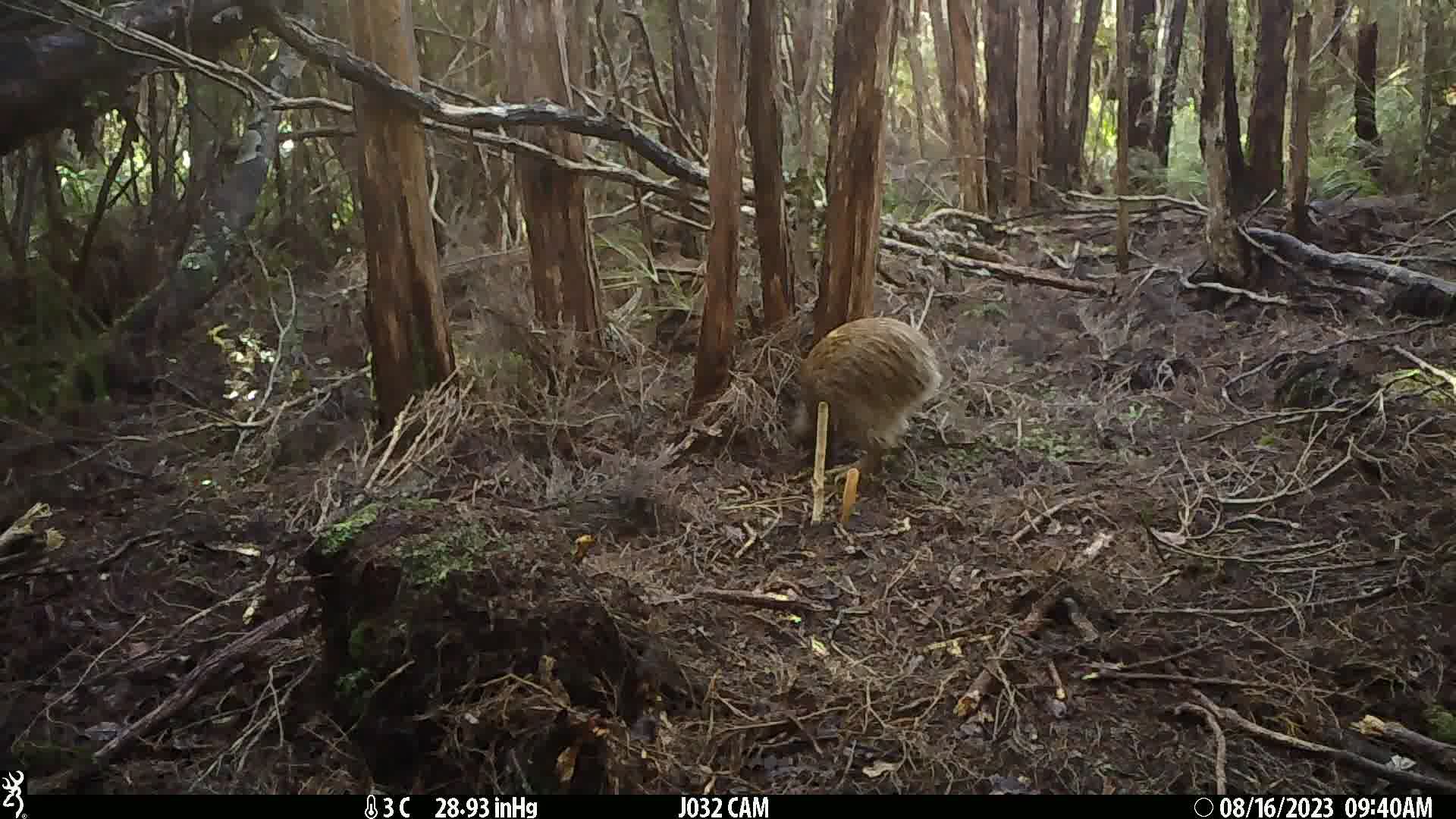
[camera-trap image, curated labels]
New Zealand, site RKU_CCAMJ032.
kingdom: Animalia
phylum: Chordata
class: Aves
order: Apterygiformes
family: Apterygidae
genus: Apteryx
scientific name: Apteryx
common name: kiwi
Kiwi (Apteryx).